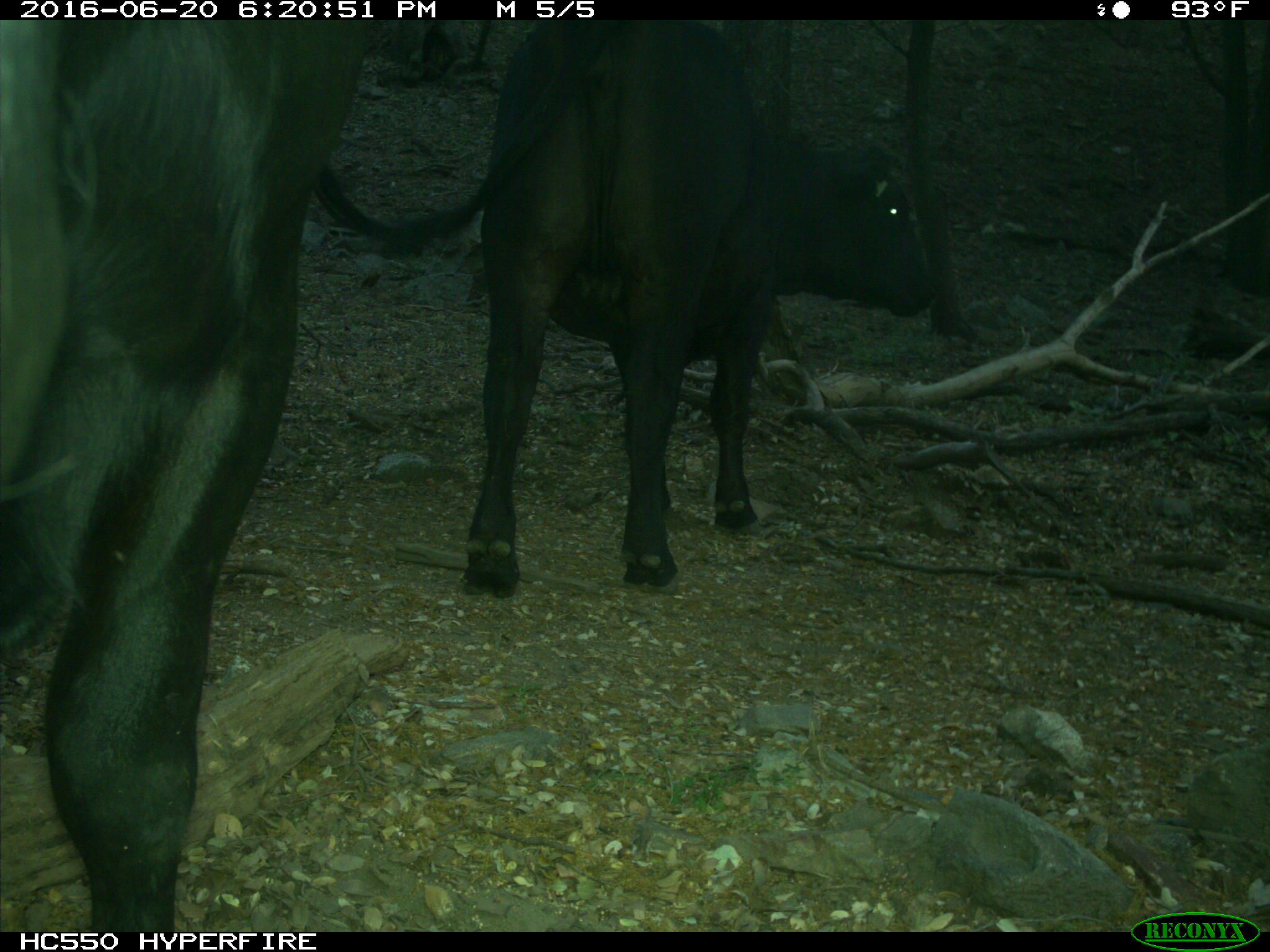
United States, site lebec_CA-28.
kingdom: Animalia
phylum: Chordata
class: Mammalia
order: Artiodactyla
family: Bovidae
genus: Bos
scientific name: Bos taurus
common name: domestic cow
Bos taurus (domestic cow).